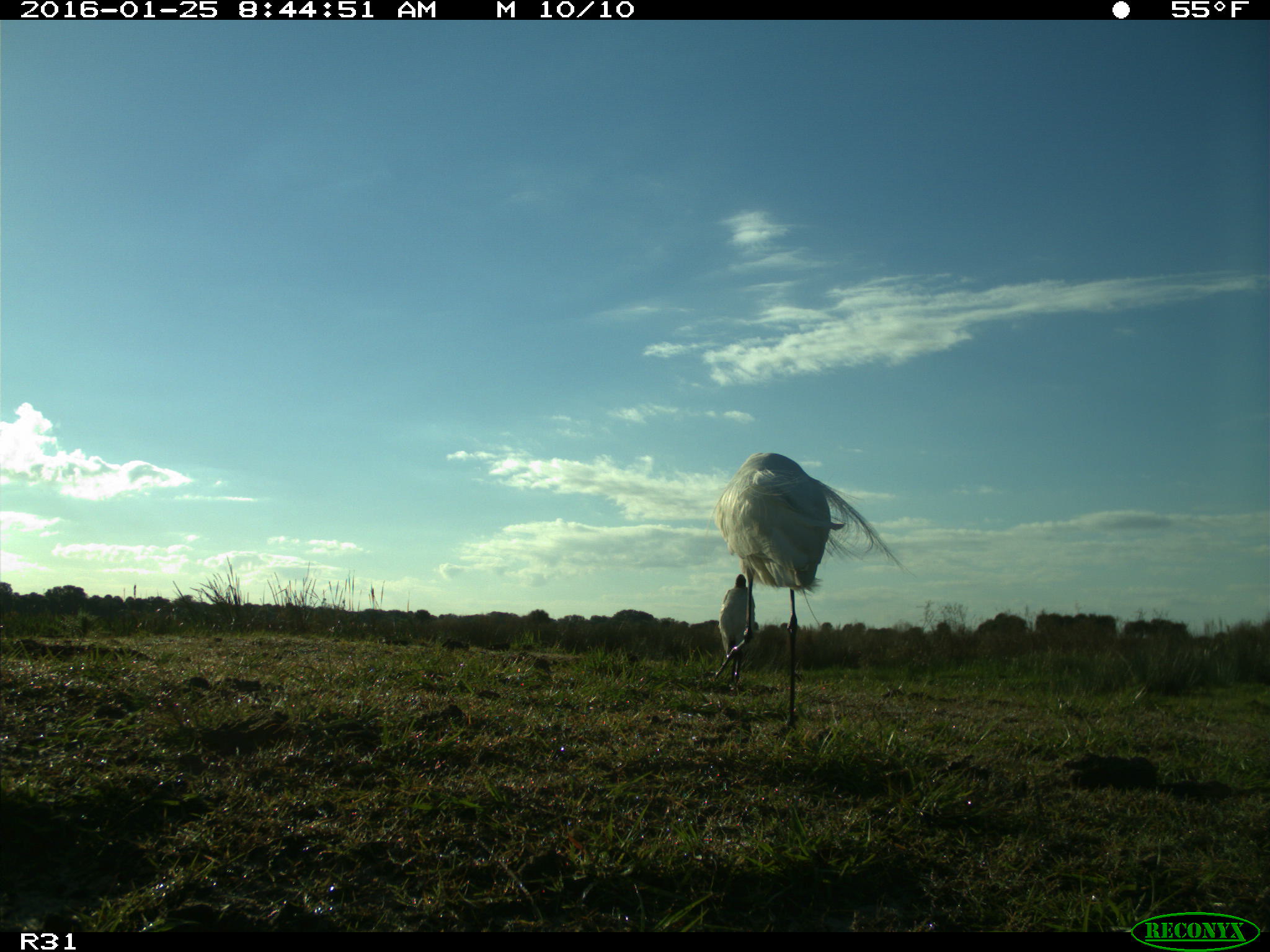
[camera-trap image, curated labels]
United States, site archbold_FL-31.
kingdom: Animalia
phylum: Chordata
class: Aves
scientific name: Aves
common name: birds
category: unidentified bird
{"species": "unidentified bird (birds) (Aves)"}